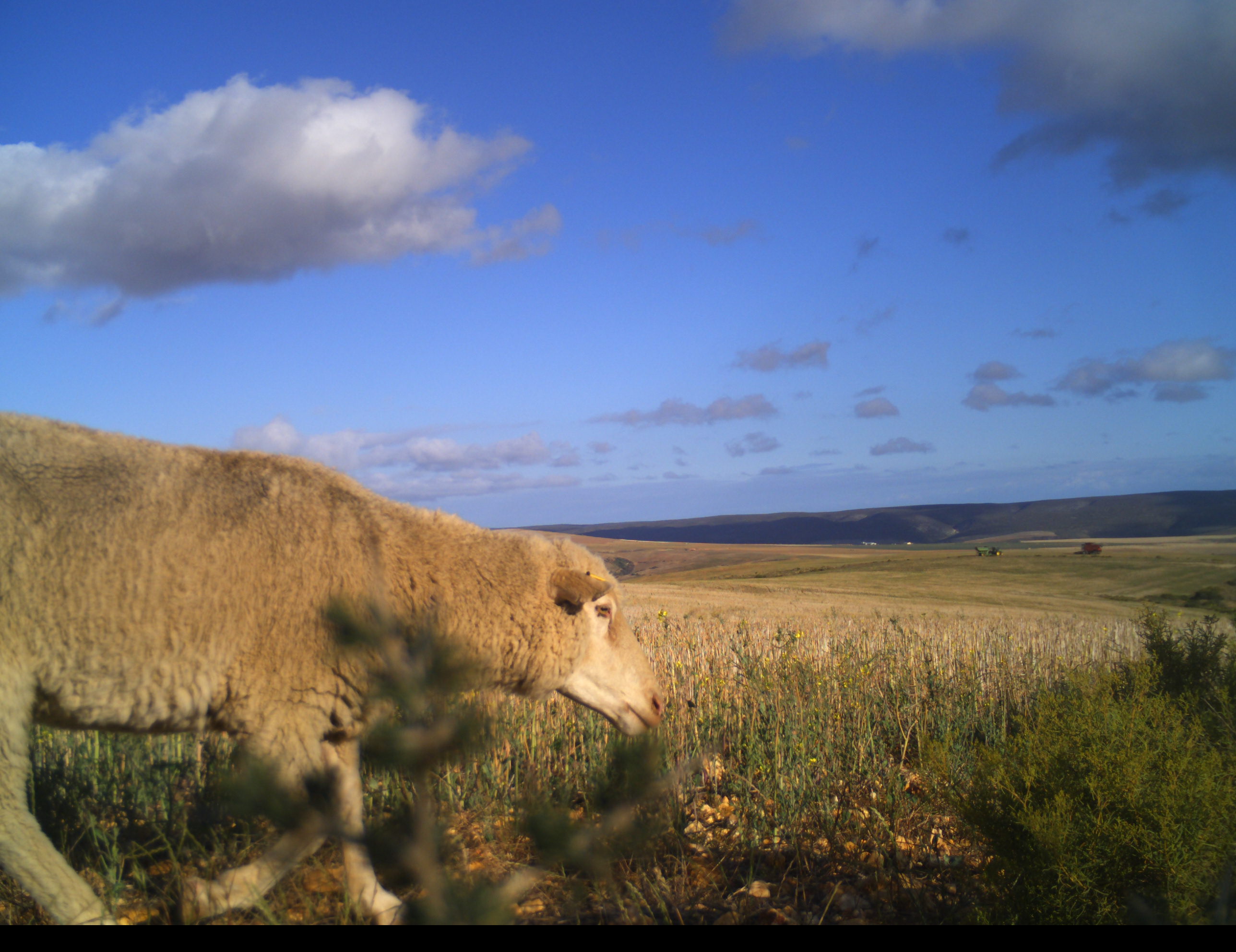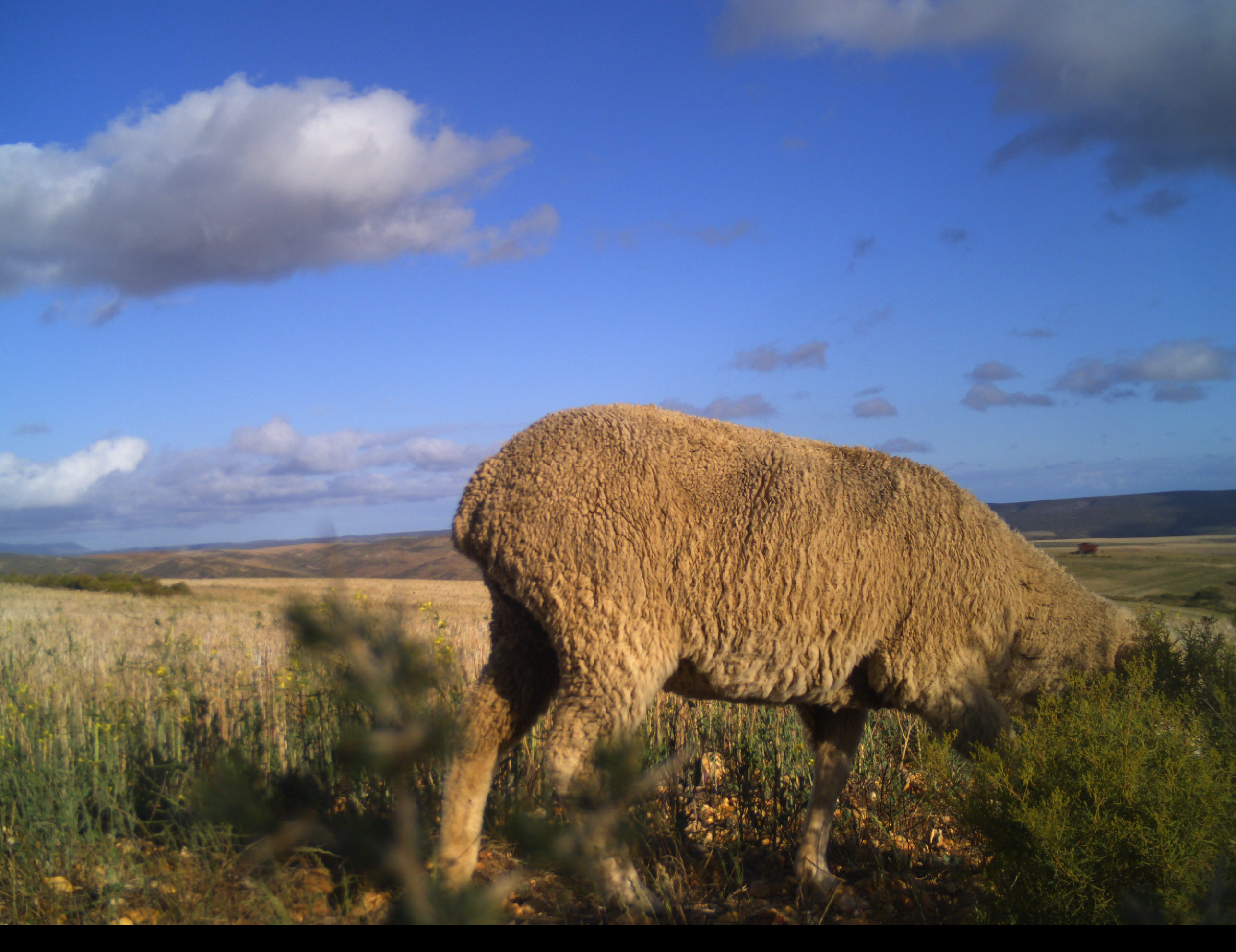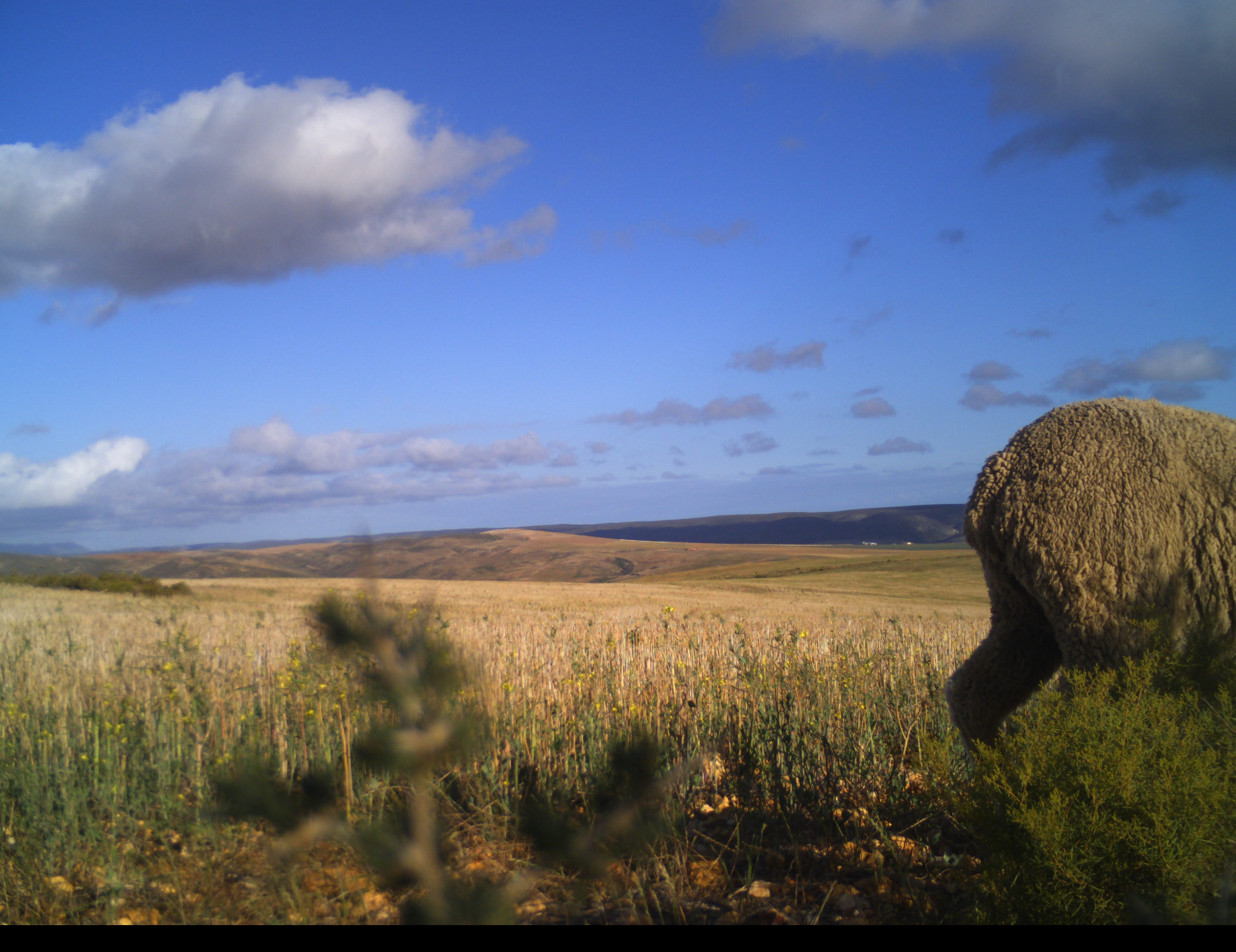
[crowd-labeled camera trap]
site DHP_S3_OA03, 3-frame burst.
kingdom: Animalia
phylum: Chordata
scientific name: Vertebrata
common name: domestic animal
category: domesticanimal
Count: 1.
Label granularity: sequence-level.